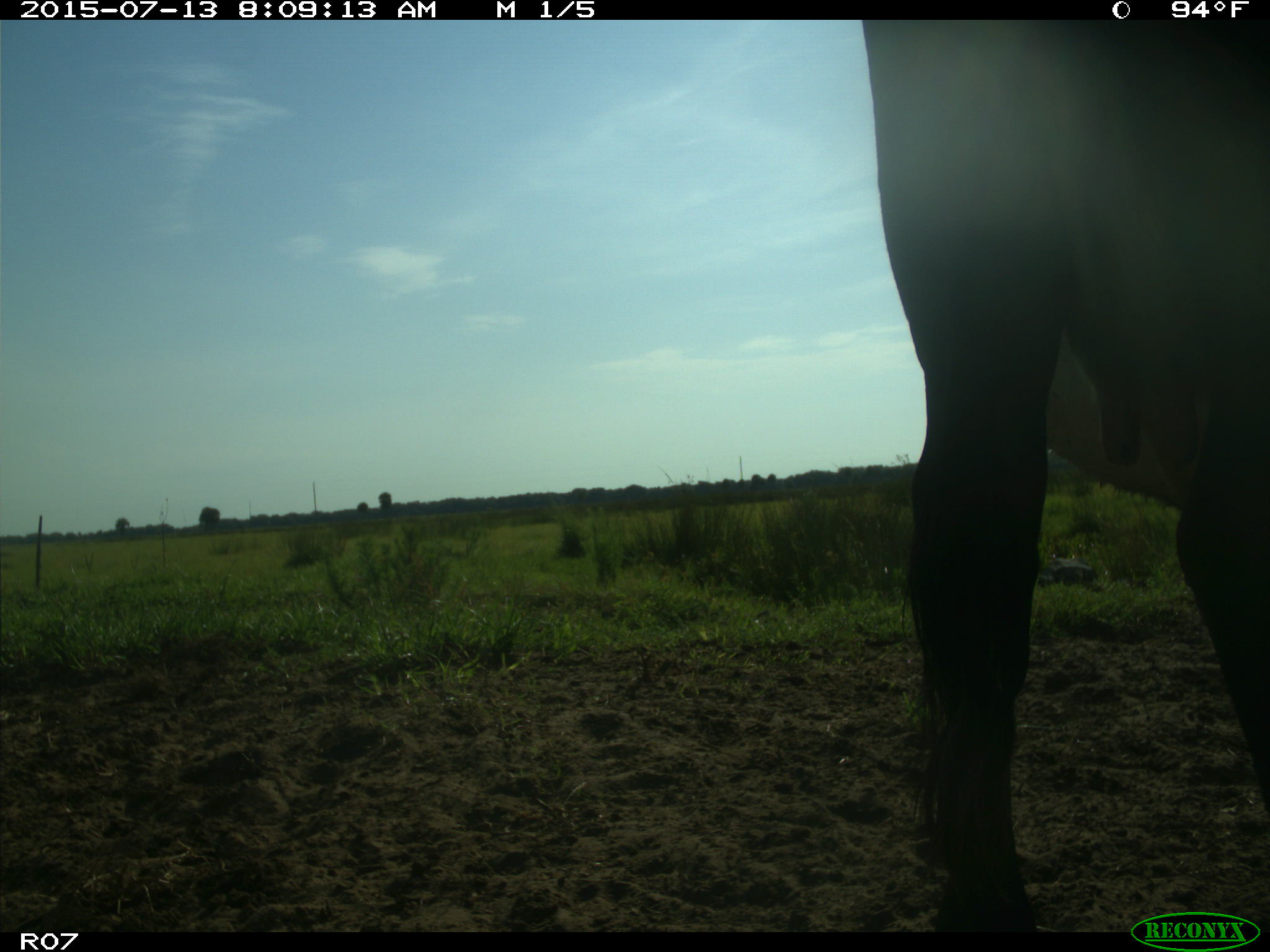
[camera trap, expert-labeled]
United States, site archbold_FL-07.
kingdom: Animalia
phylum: Chordata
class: Mammalia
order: Artiodactyla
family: Bovidae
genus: Bos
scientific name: Bos taurus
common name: domestic cow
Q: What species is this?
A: Bos taurus (domestic cow).